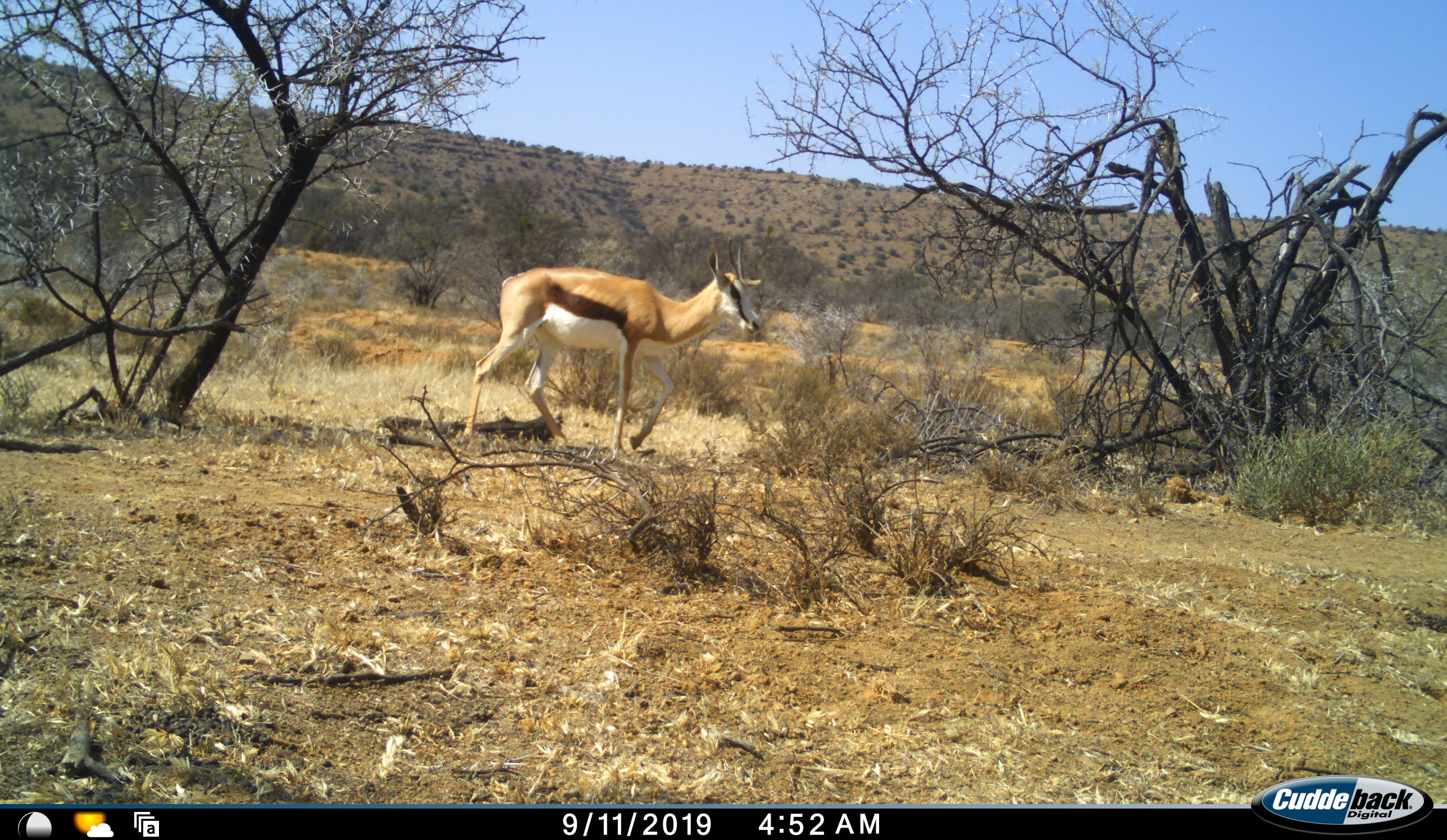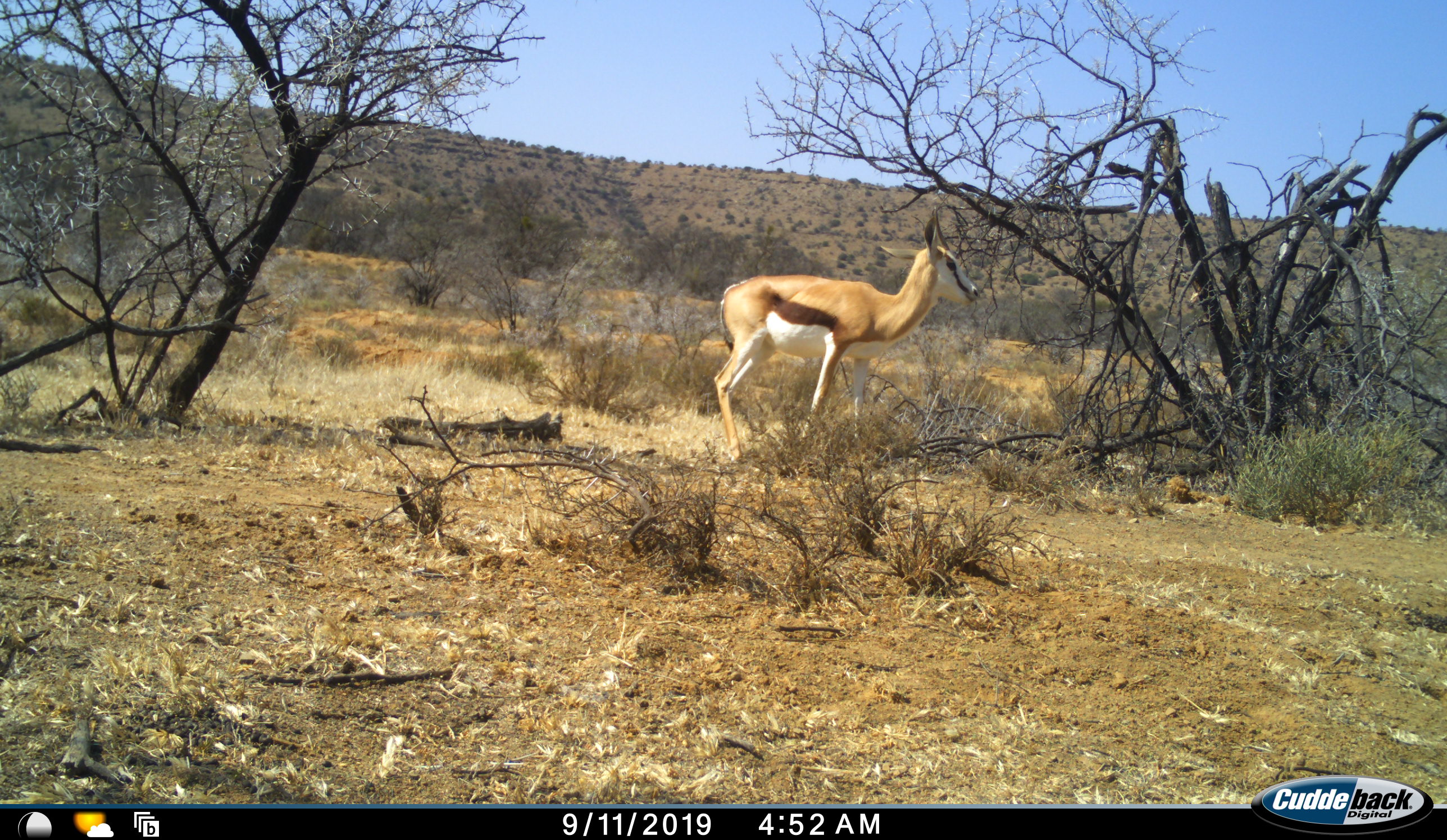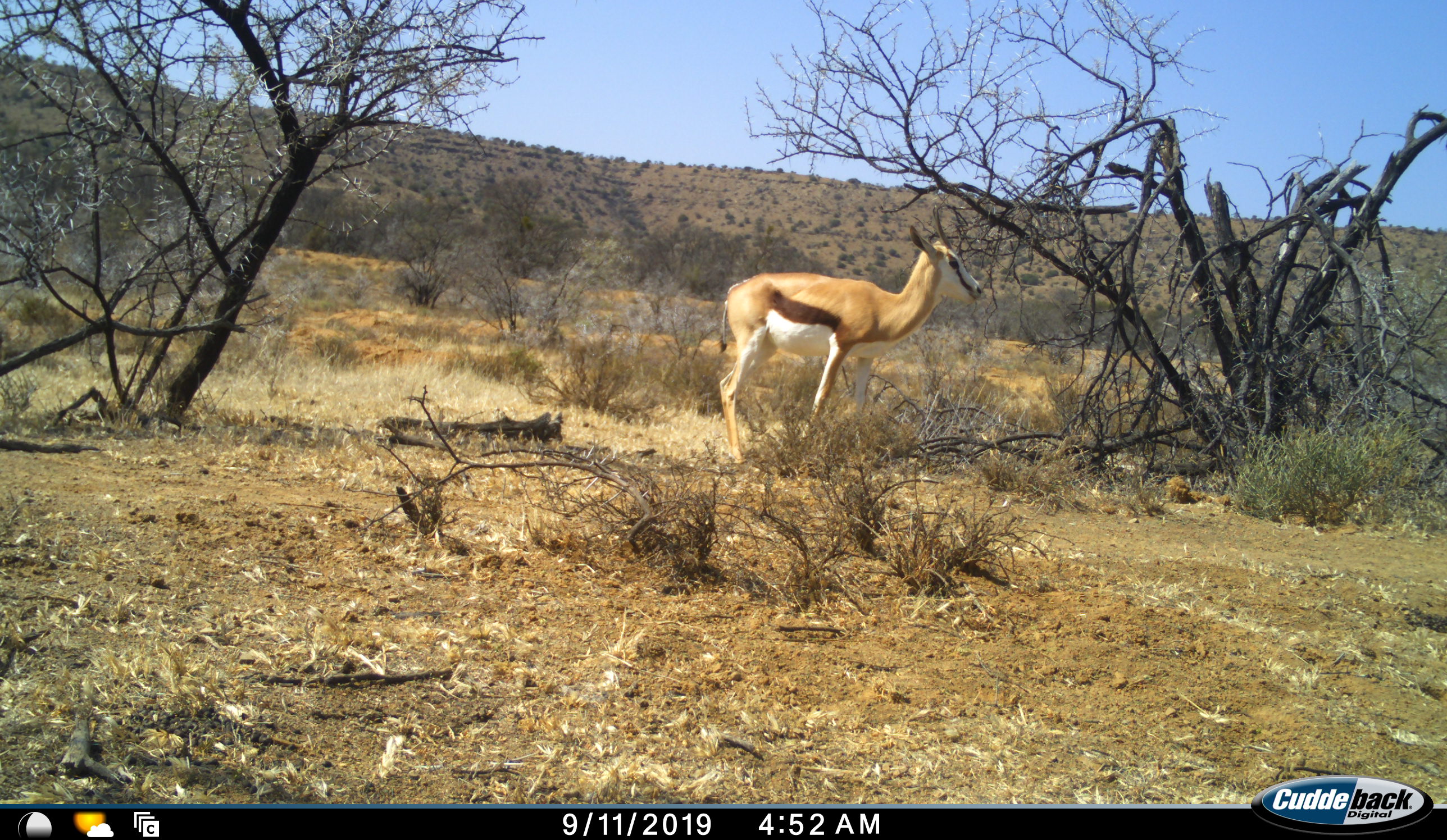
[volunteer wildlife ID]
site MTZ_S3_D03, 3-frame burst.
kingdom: Animalia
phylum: Chordata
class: Mammalia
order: Artiodactyla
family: Bovidae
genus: Antidorcas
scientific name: Antidorcas marsupialis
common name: springbok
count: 1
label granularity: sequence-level